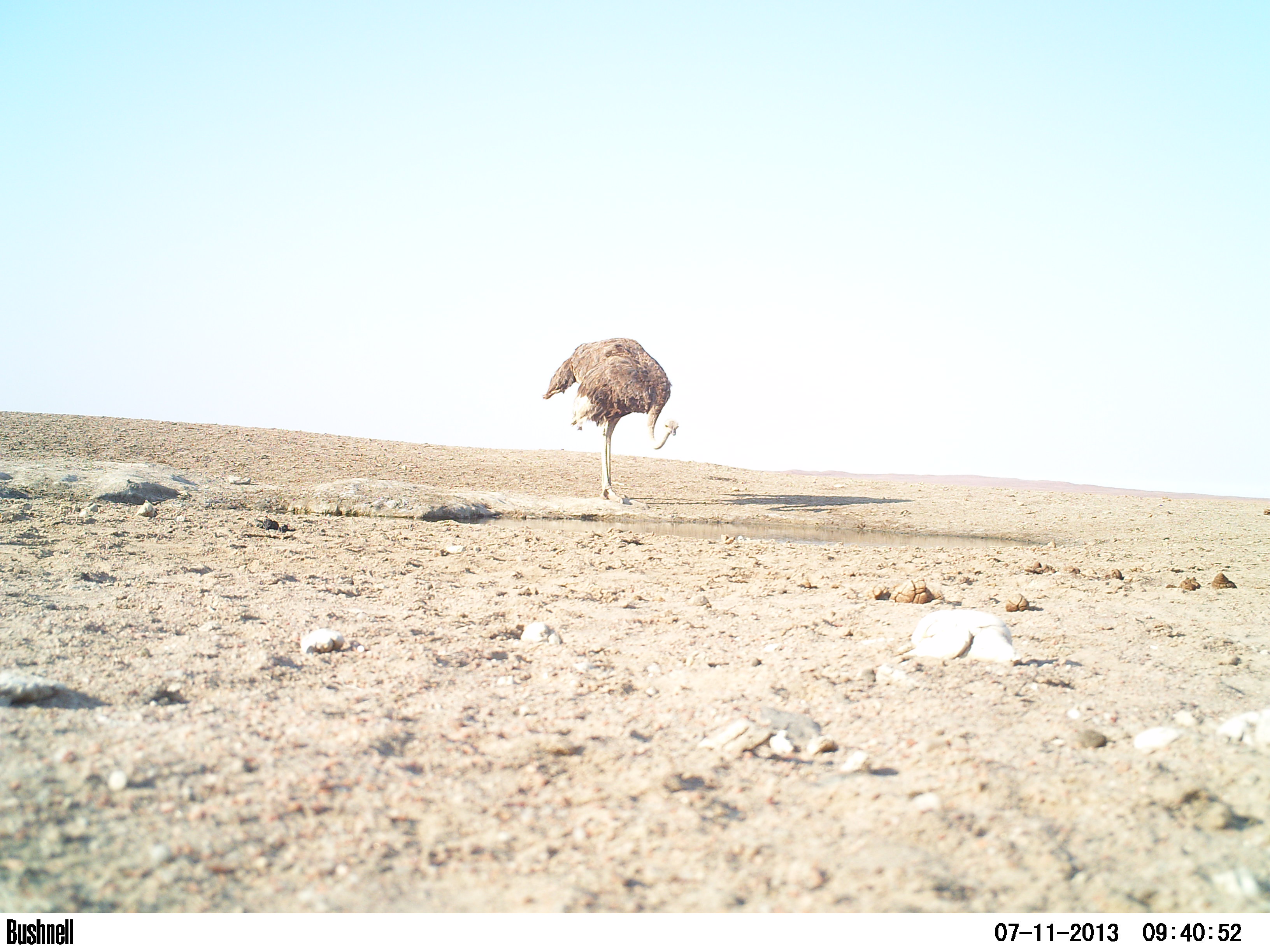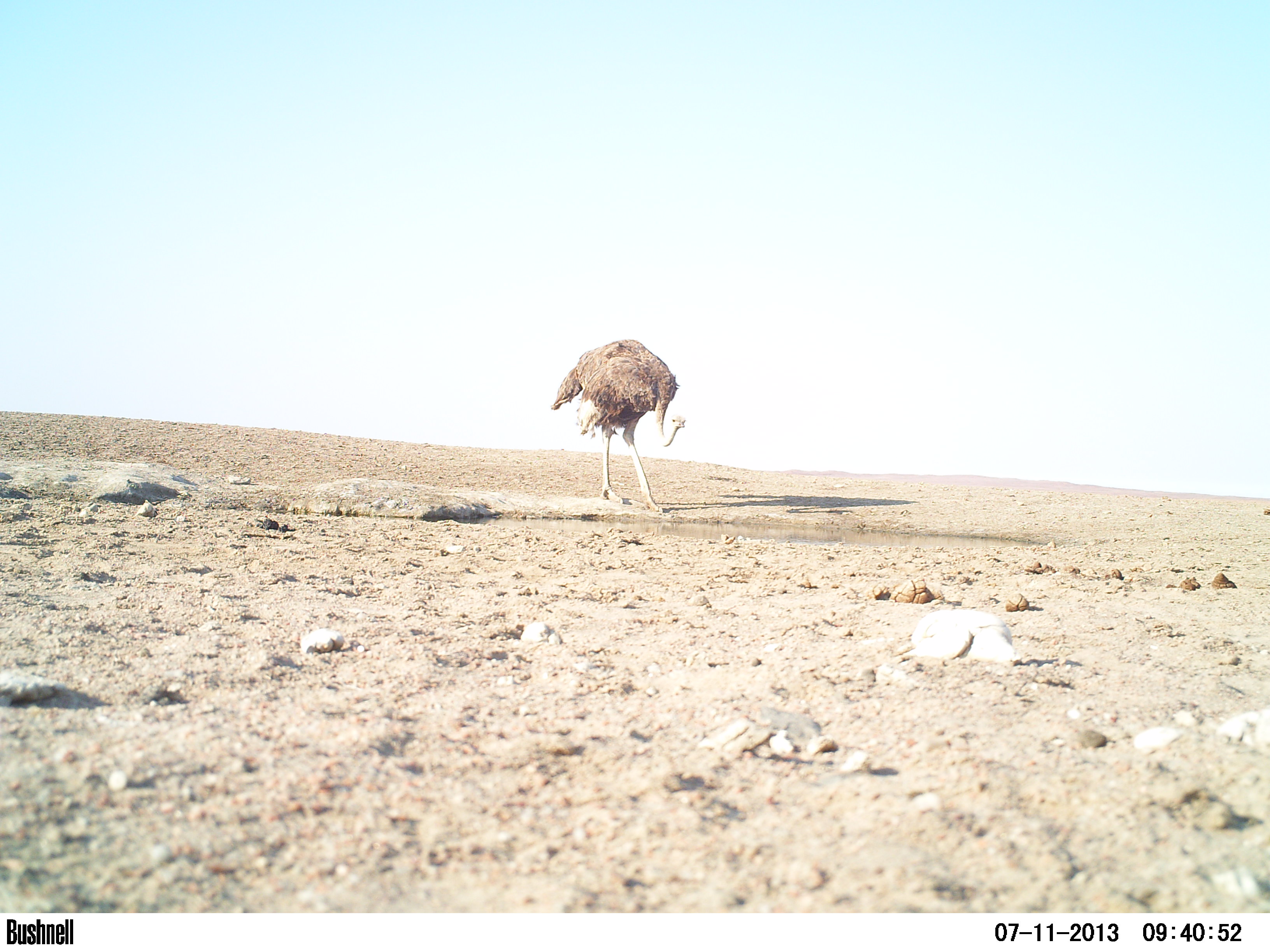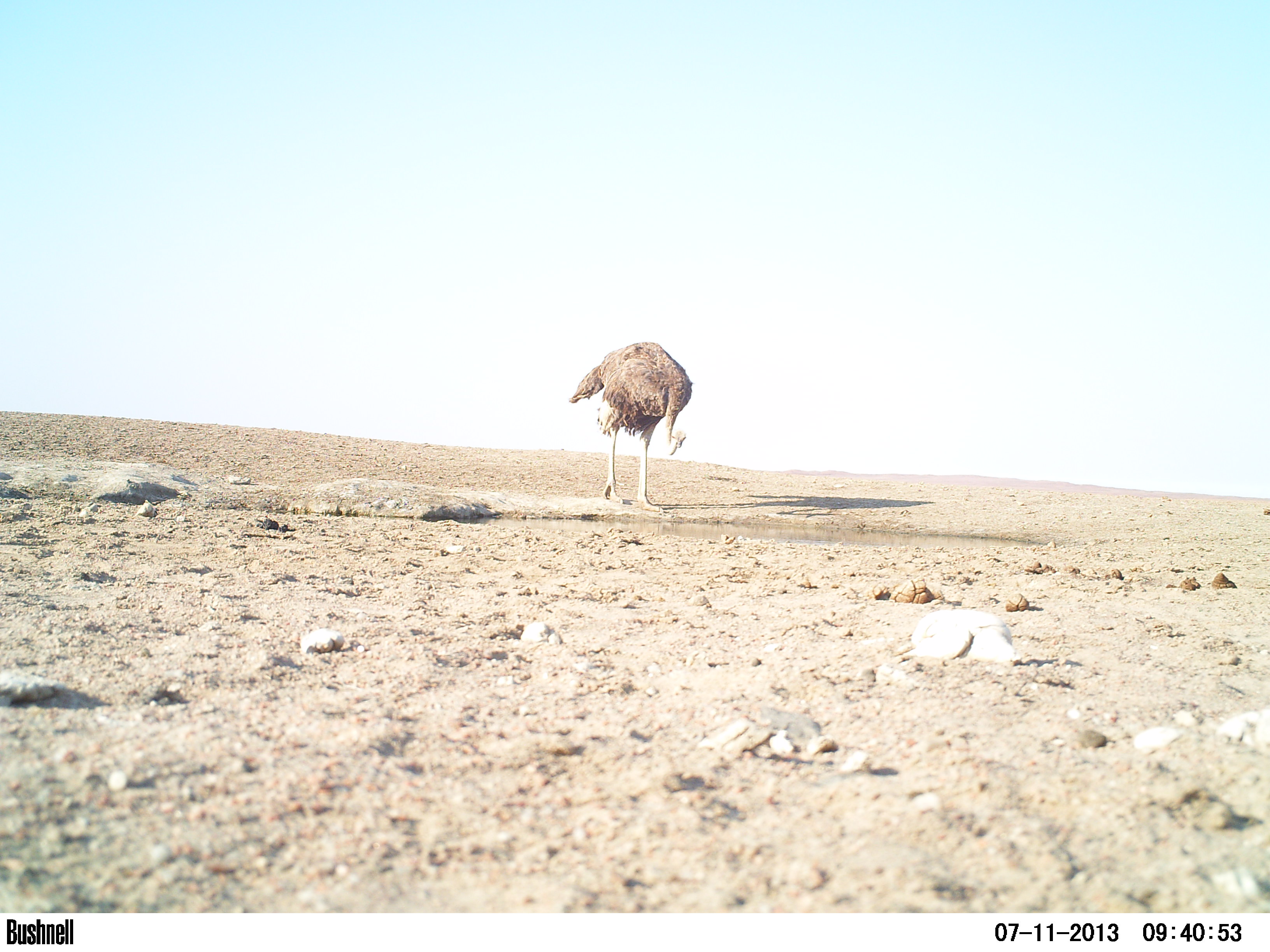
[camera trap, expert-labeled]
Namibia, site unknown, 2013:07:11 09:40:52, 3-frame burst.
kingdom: Animalia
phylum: Chordata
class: Aves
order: Struthioniformes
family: Struthionidae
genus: Struthio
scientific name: Struthio camelus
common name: common ostrich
Struthio camelus (common ostrich).